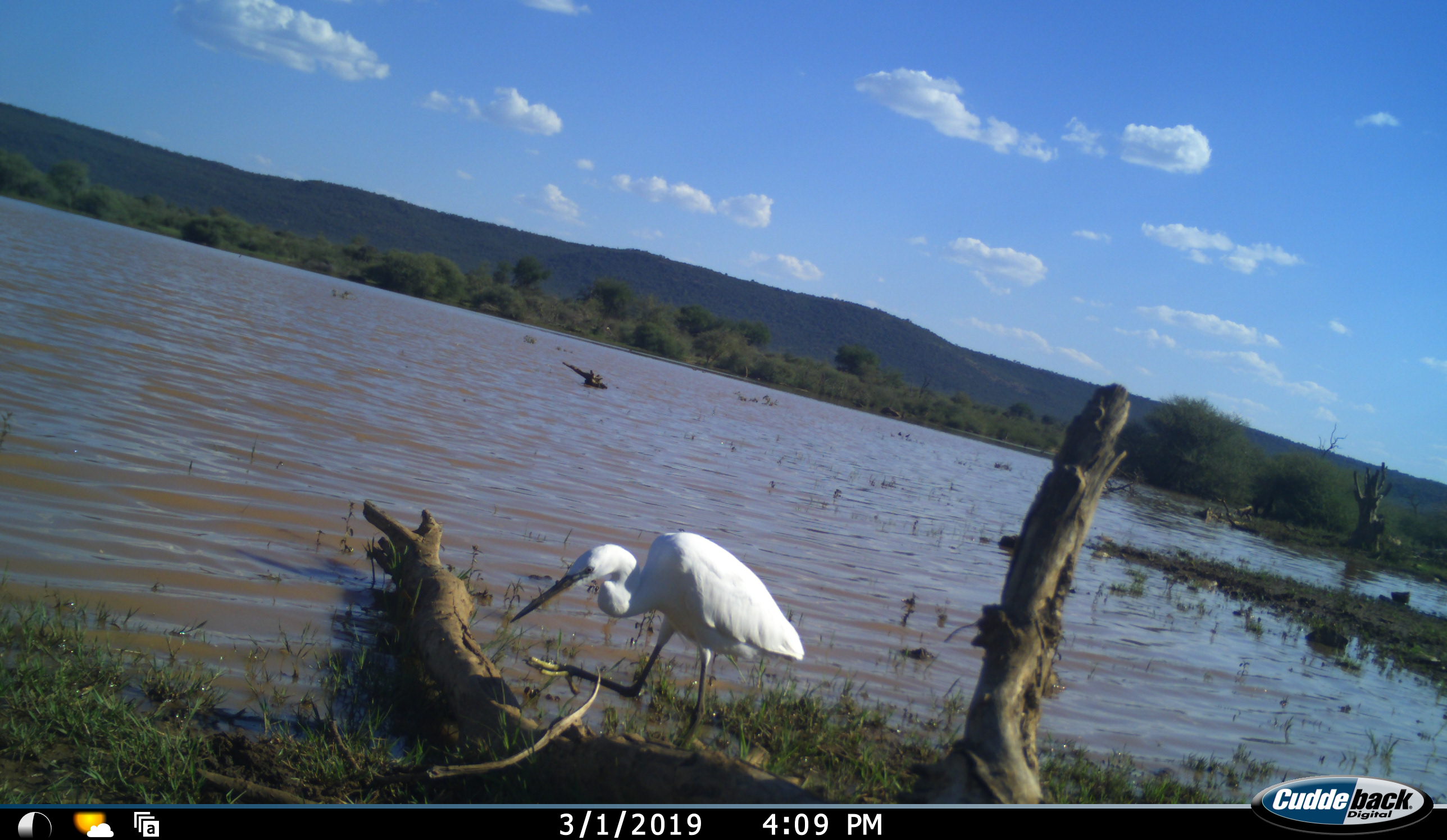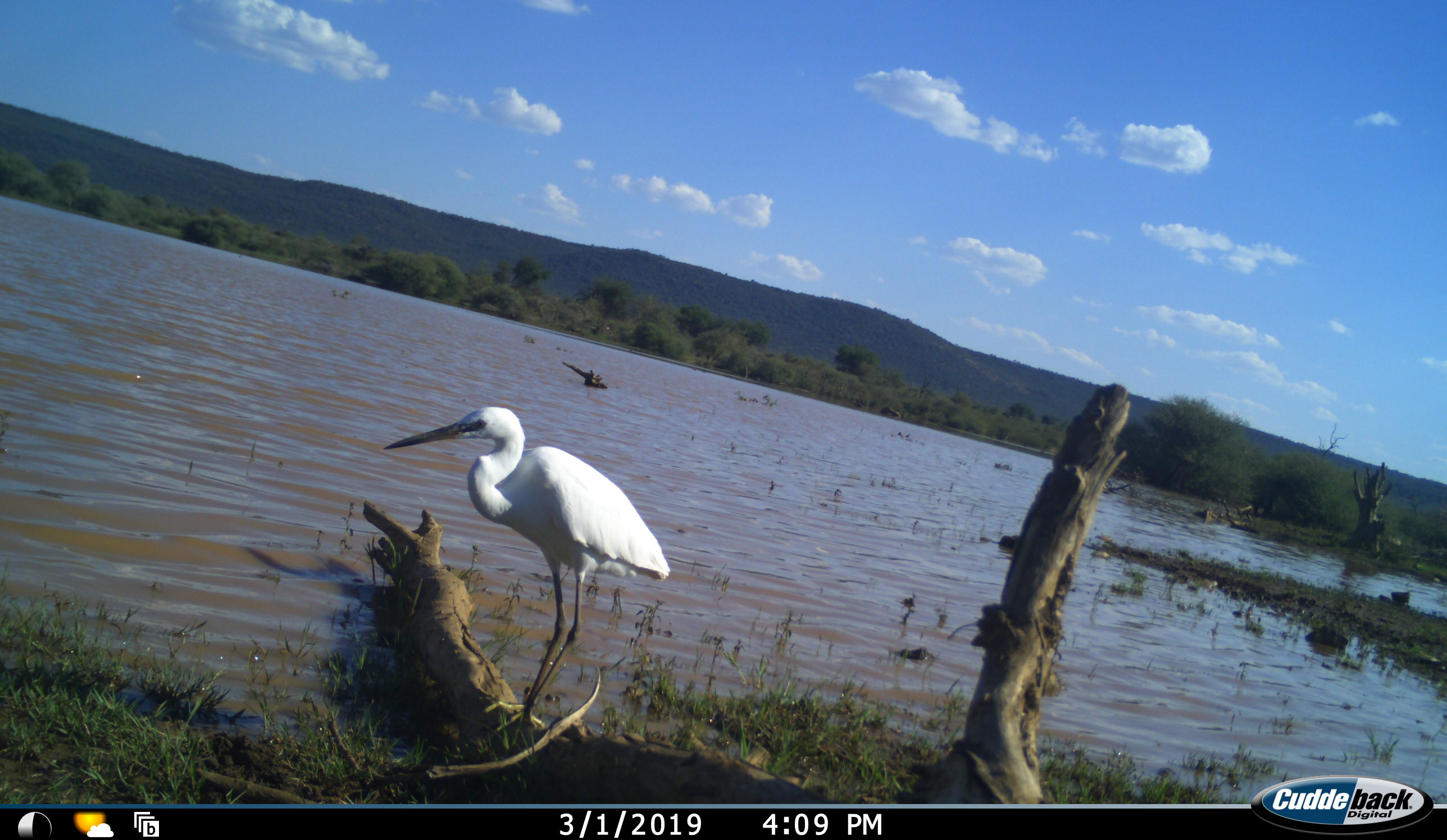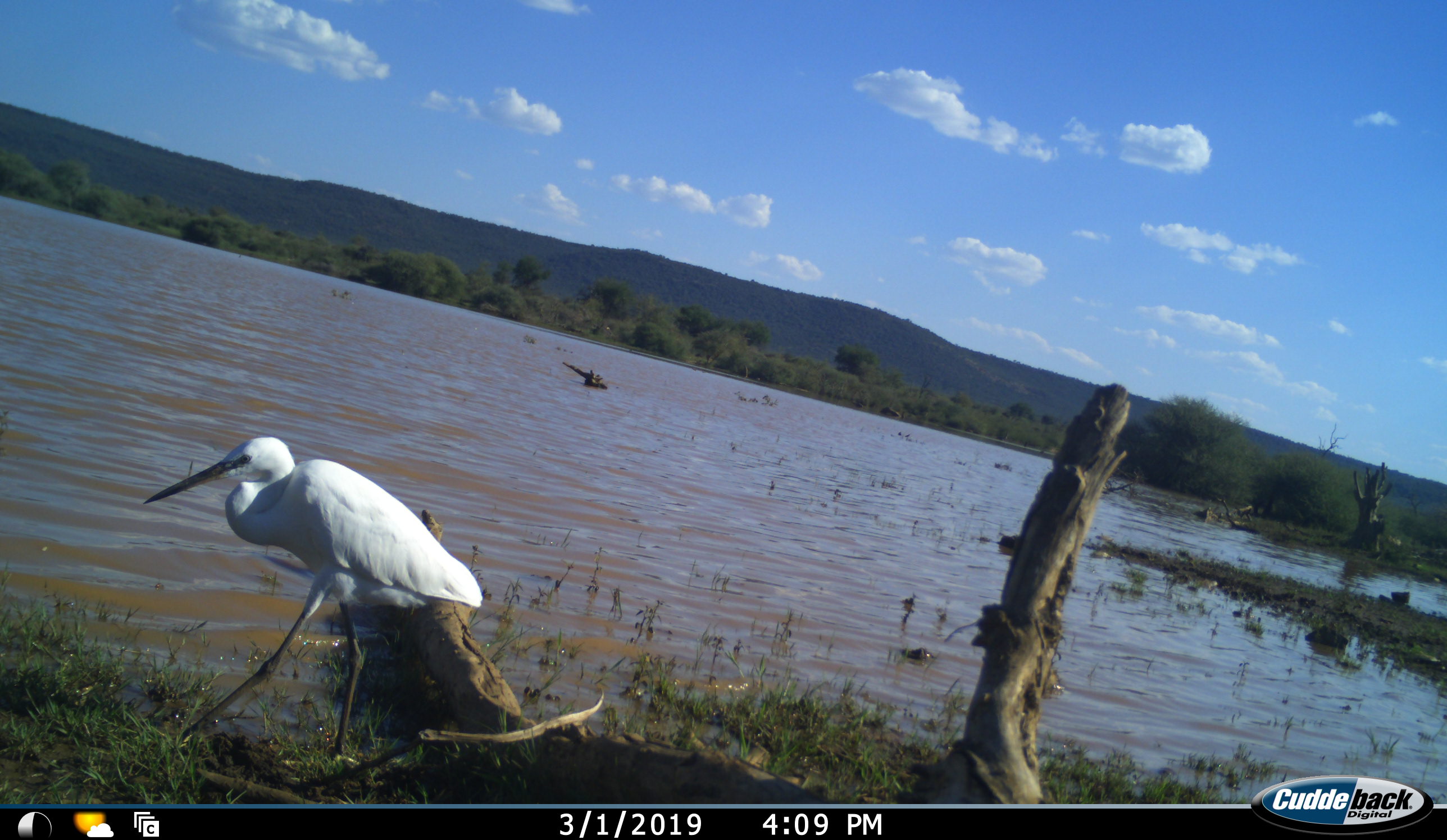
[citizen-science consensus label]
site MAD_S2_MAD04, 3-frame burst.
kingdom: Animalia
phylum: Chordata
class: Aves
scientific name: Aves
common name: bird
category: birdother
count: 1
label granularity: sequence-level